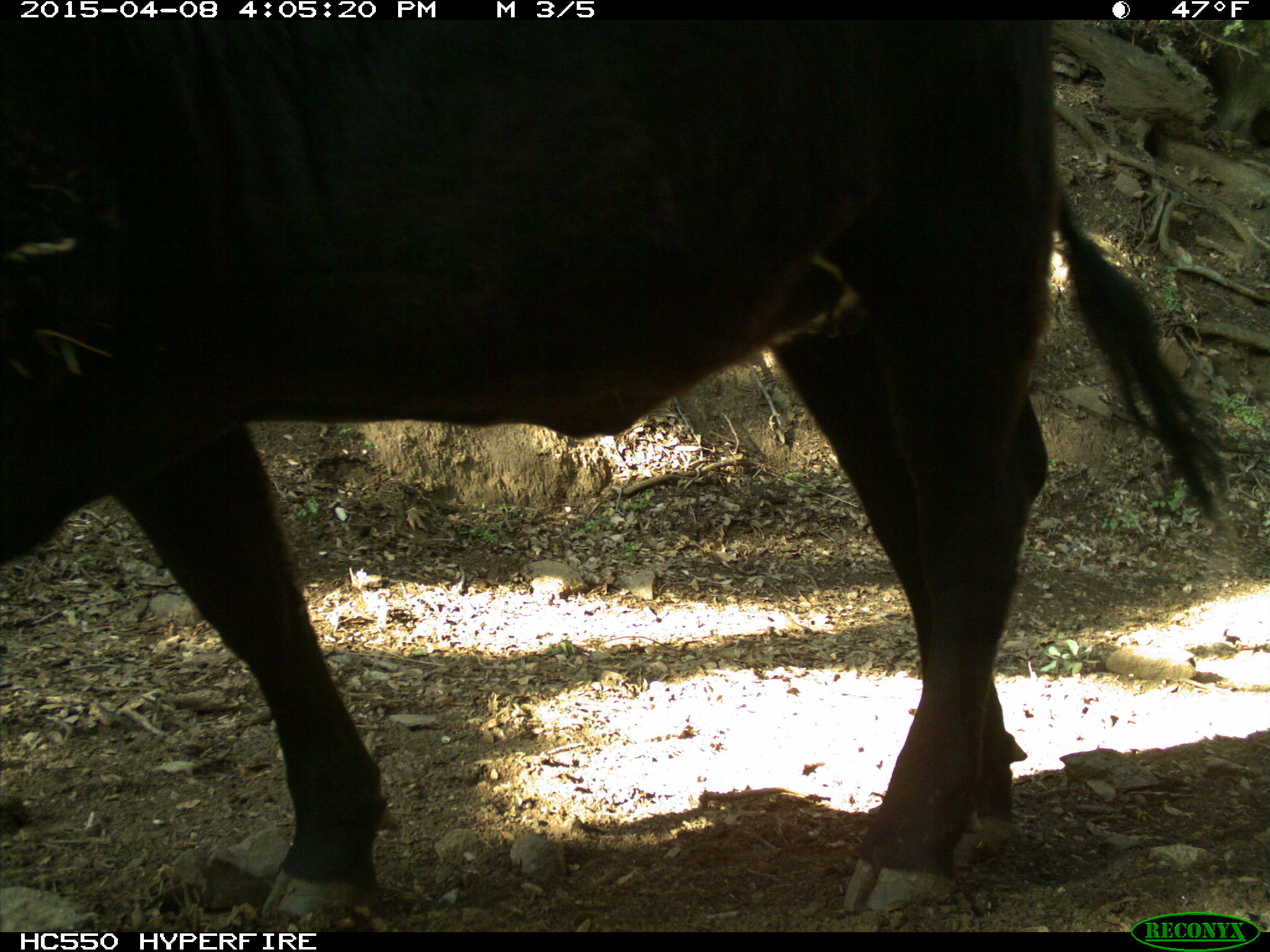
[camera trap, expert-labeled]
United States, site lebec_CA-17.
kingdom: Animalia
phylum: Chordata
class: Mammalia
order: Artiodactyla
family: Bovidae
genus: Bos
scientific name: Bos taurus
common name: domestic cow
Bos taurus (domestic cow).